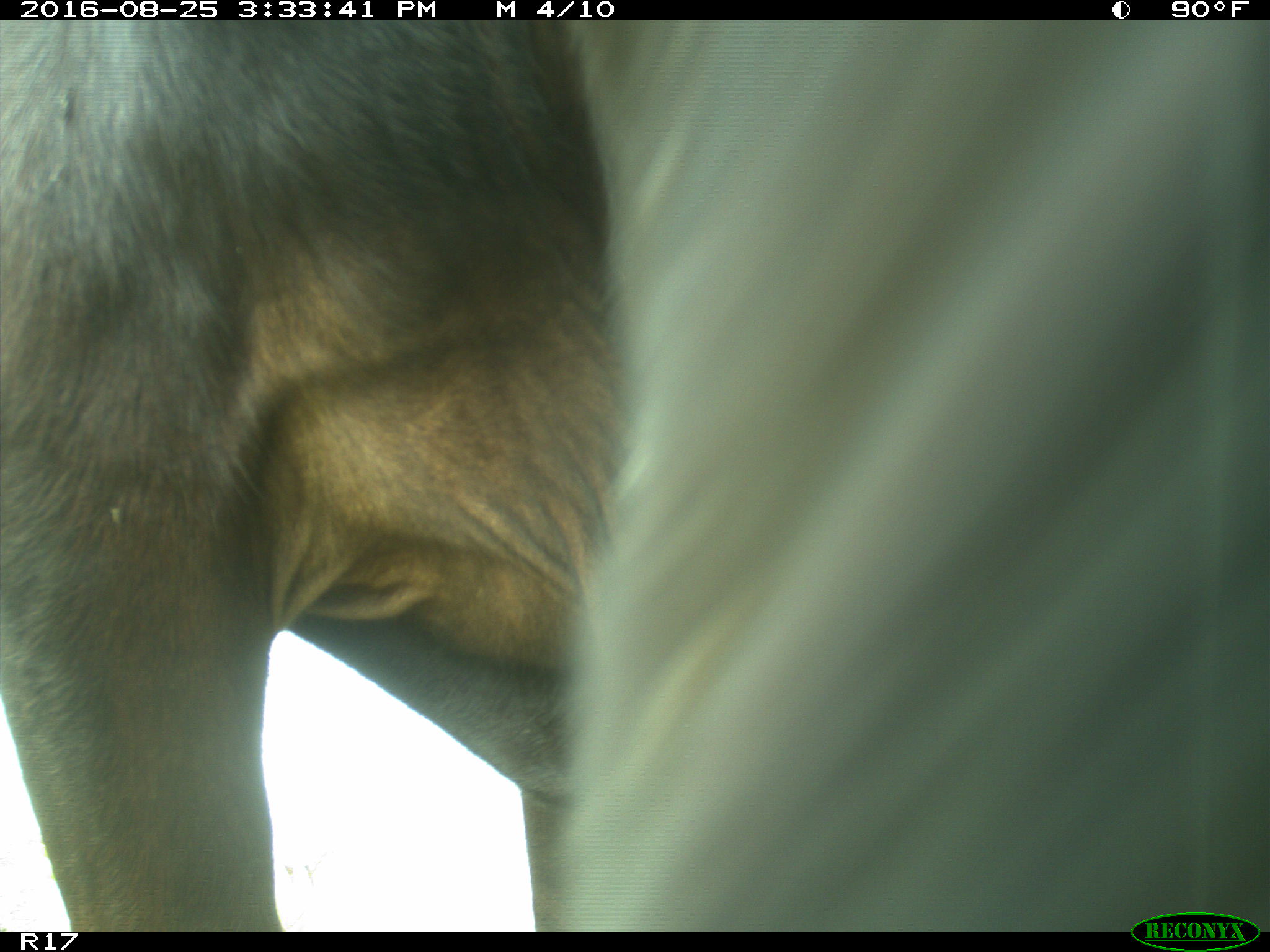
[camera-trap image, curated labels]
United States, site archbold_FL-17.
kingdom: Animalia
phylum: Chordata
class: Mammalia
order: Artiodactyla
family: Bovidae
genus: Bos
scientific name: Bos taurus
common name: domestic cow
Bos taurus (domestic cow).